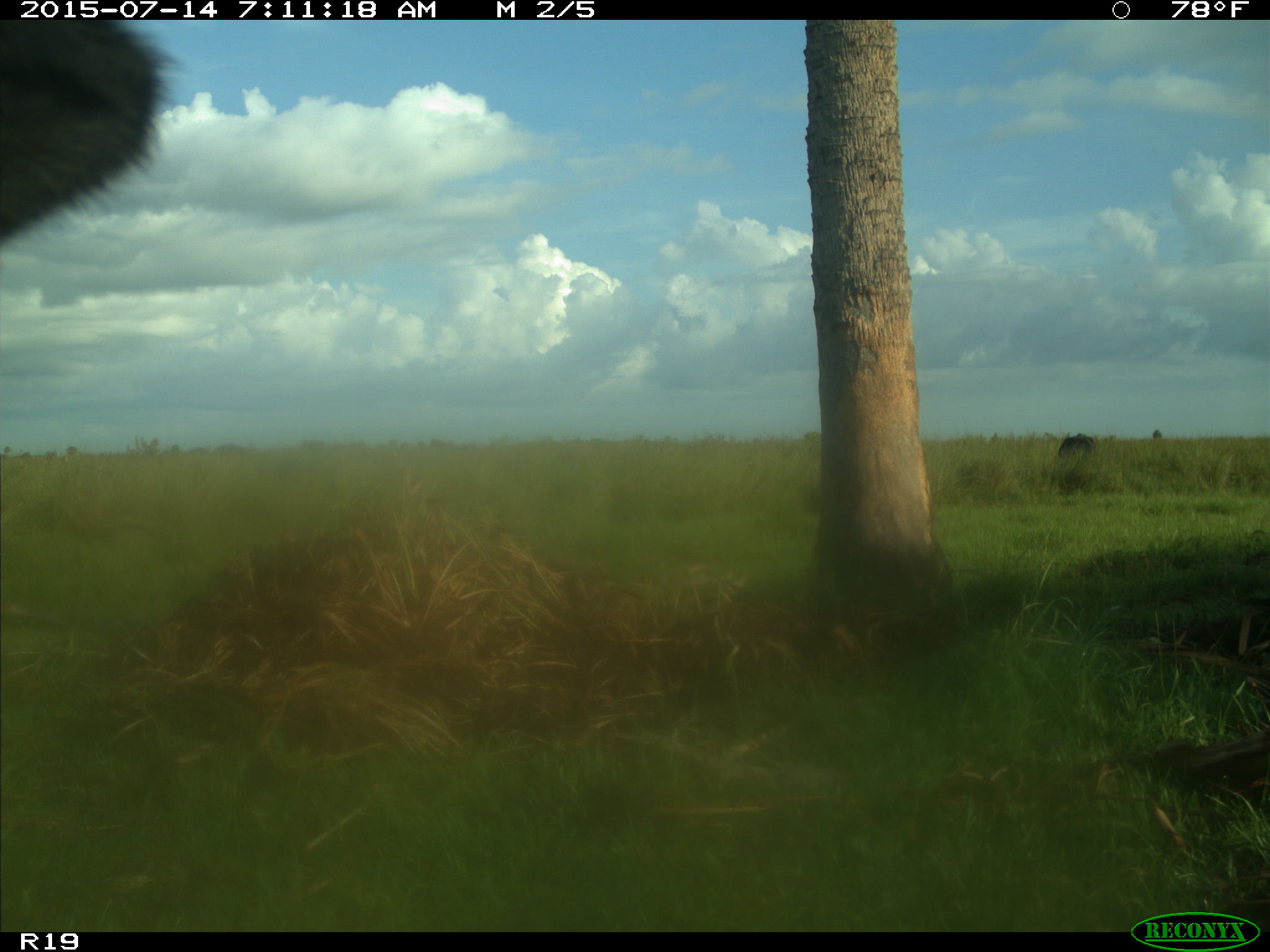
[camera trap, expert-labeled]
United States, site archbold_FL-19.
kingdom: Animalia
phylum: Chordata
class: Mammalia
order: Artiodactyla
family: Bovidae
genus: Bos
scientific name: Bos taurus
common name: domestic cow